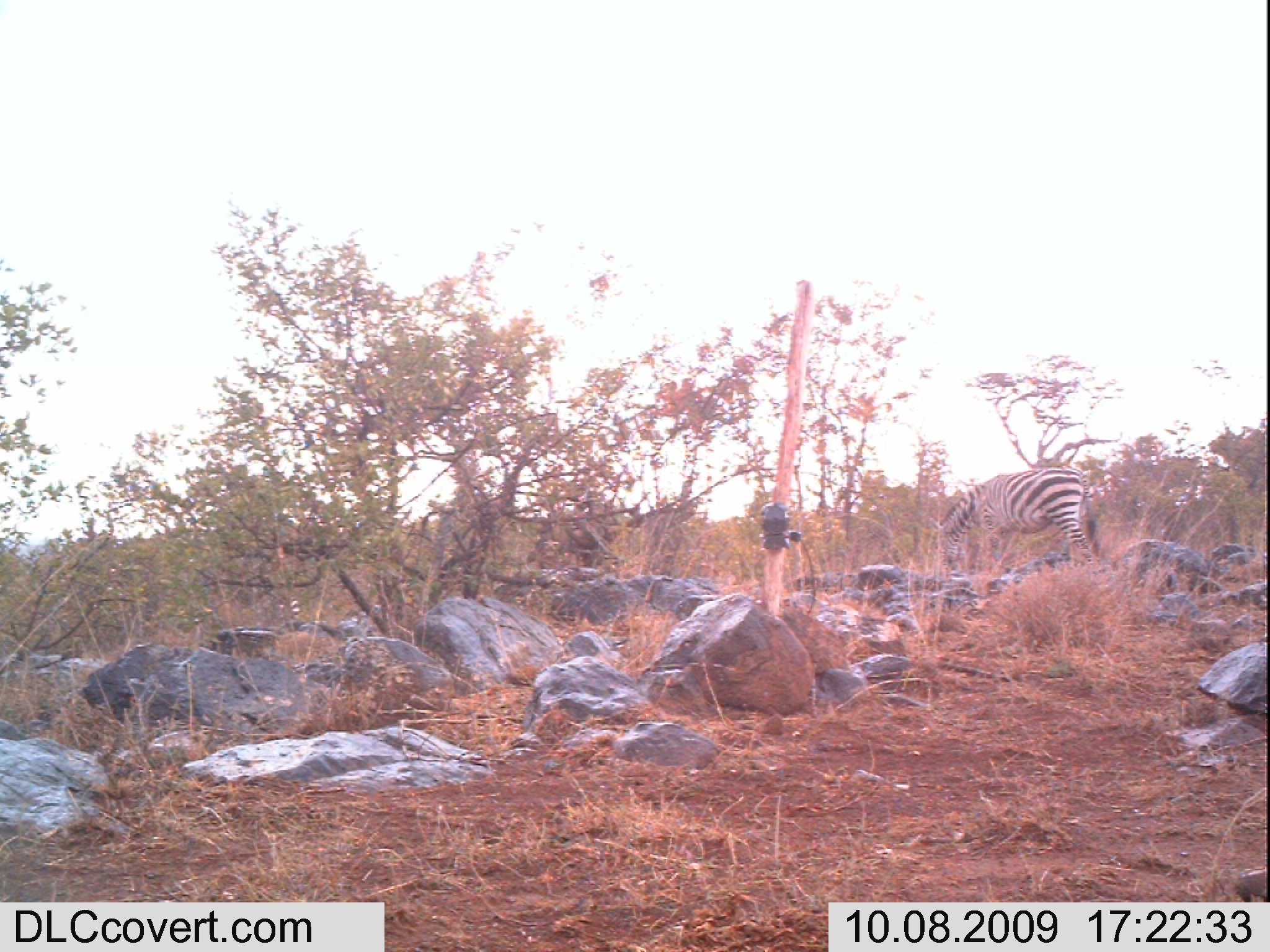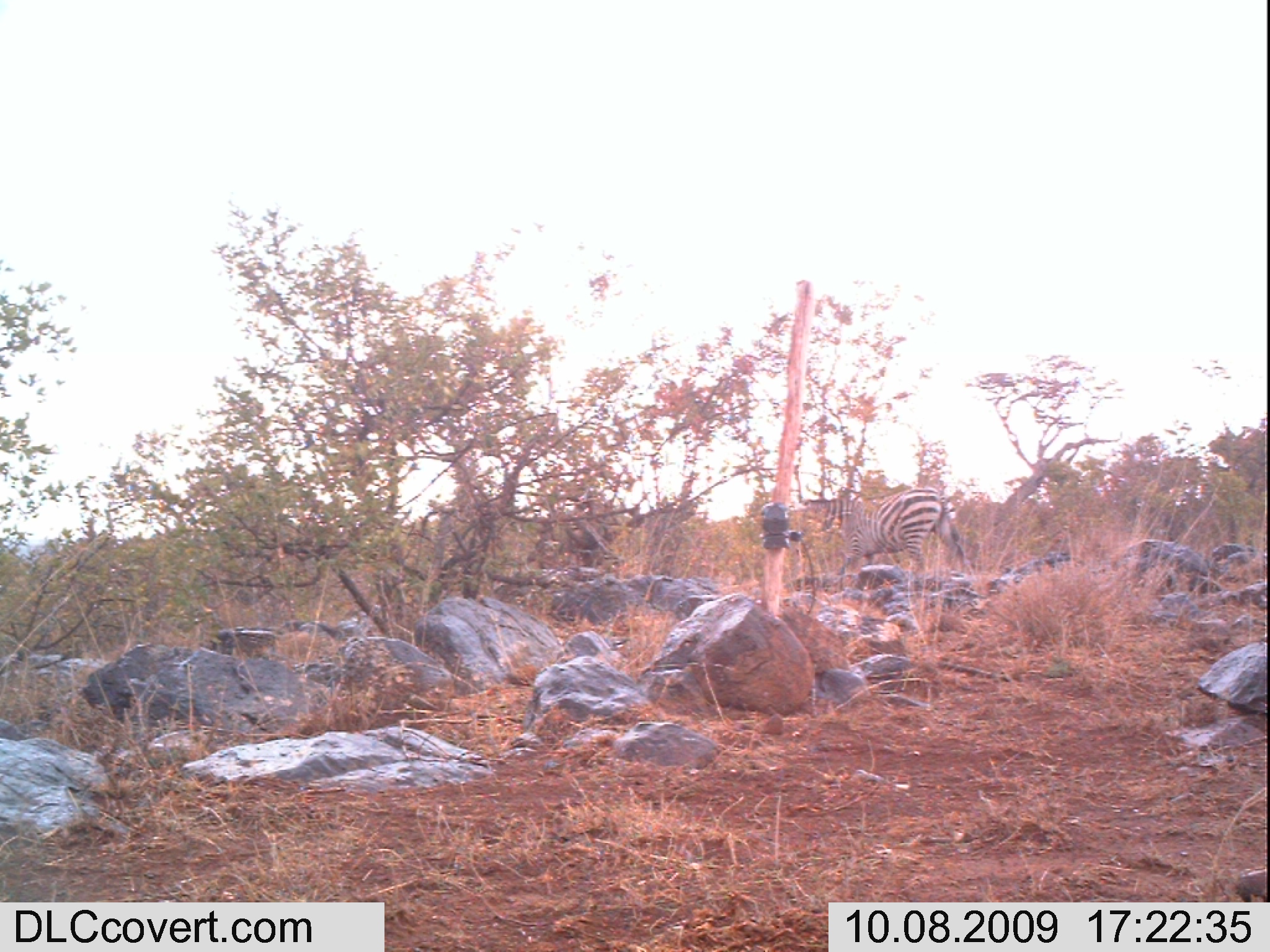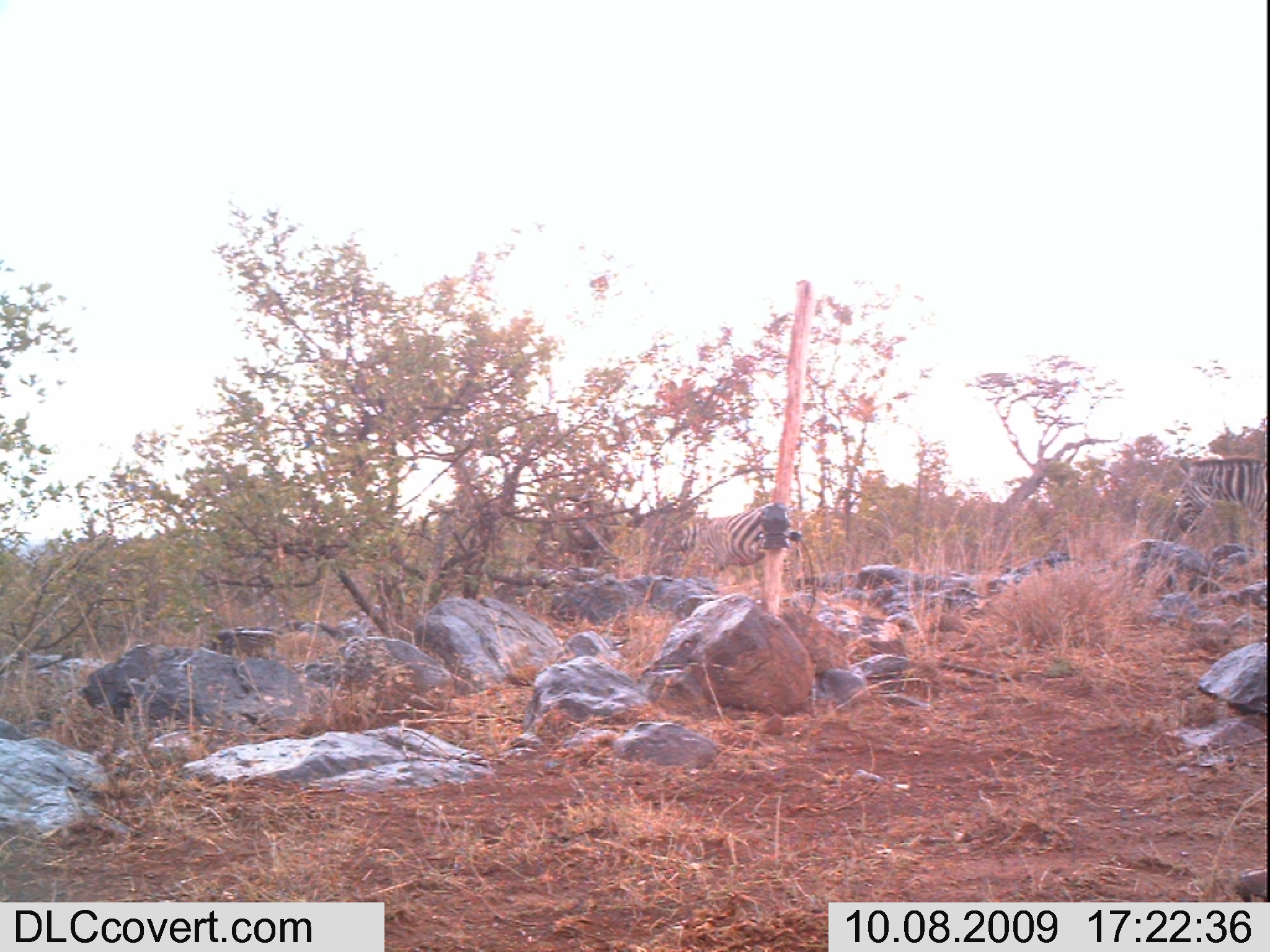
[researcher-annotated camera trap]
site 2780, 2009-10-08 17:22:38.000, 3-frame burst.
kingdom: Animalia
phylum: Chordata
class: Mammalia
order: Perissodactyla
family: Equidae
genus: Equus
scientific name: Equus quagga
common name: plains zebra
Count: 1.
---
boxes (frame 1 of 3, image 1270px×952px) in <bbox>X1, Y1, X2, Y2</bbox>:
equus quagga: <bbox>928, 467, 1097, 565</bbox>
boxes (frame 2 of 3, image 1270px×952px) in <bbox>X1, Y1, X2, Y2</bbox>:
equus quagga: <bbox>805, 488, 964, 574</bbox>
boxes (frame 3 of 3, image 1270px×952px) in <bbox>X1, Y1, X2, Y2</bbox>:
equus quagga: <bbox>1176, 457, 1270, 553</bbox>; <bbox>671, 508, 794, 581</bbox>